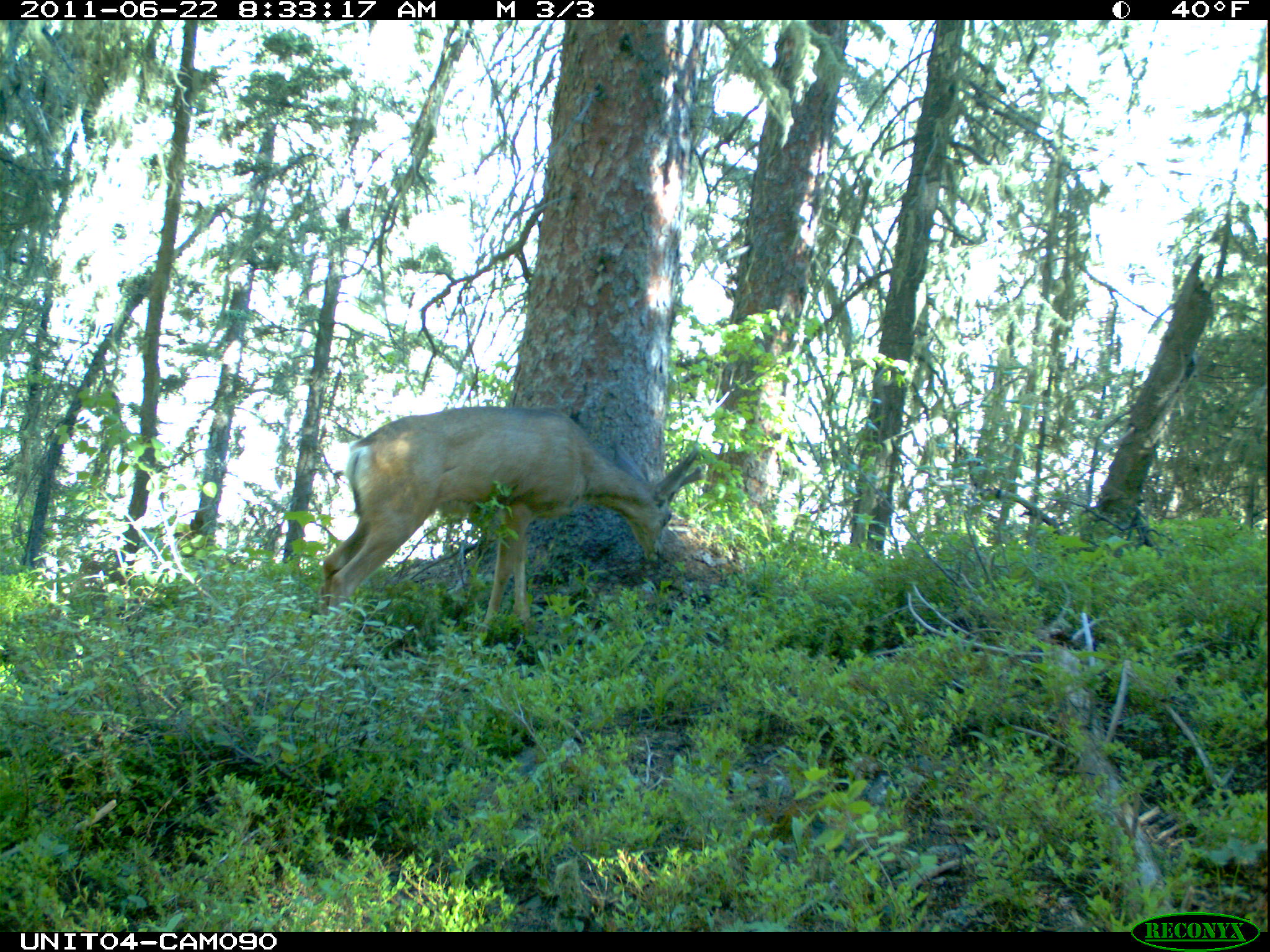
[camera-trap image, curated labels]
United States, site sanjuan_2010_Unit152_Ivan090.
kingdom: Animalia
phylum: Chordata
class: Mammalia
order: Artiodactyla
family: Cervidae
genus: Odocoileus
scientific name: Odocoileus hemionus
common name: mule deer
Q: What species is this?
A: Odocoileus hemionus (mule deer).